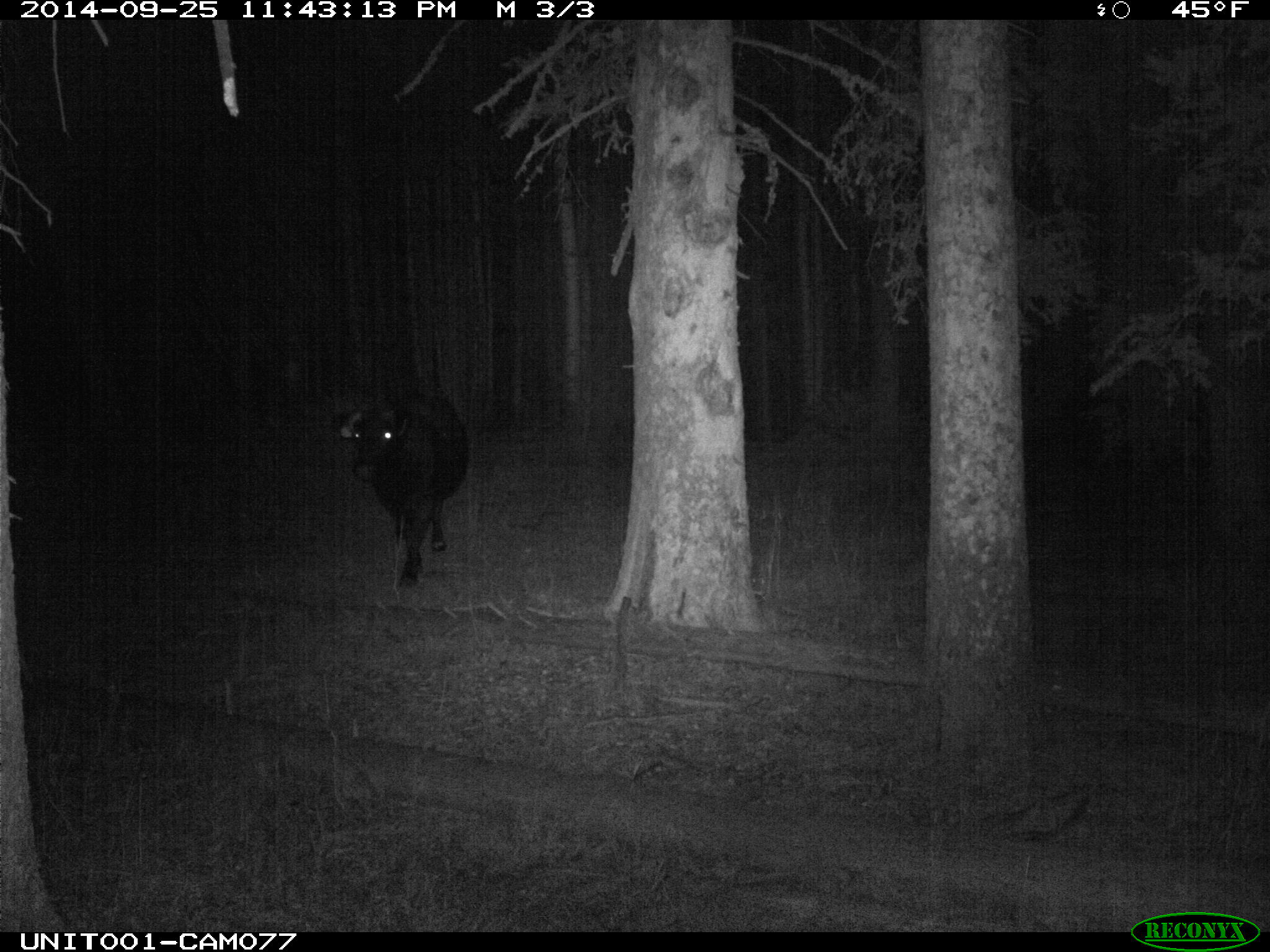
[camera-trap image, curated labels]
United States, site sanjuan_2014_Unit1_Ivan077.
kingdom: Animalia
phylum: Chordata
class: Mammalia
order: Artiodactyla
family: Bovidae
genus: Bos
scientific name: Bos taurus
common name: domestic cow